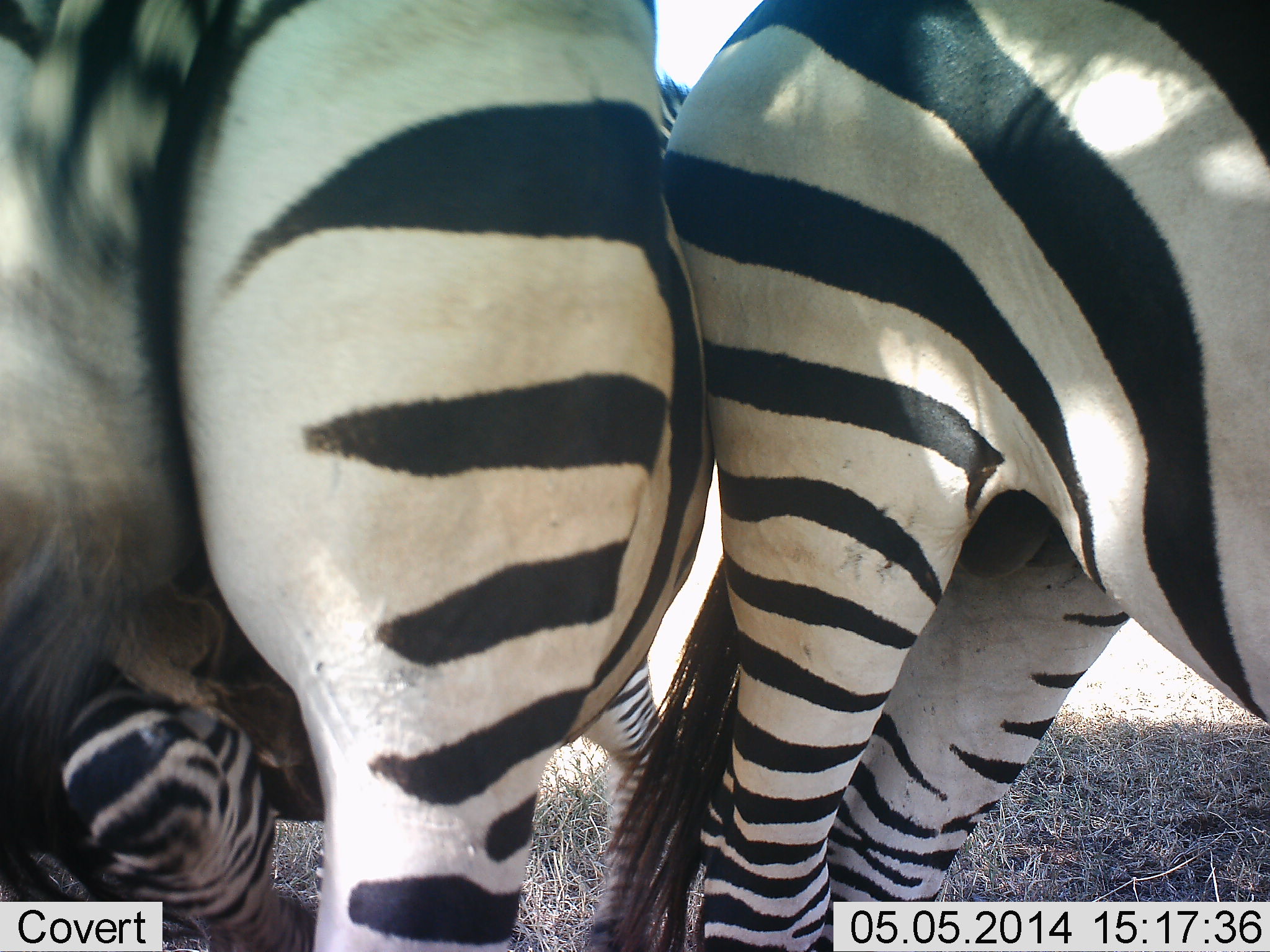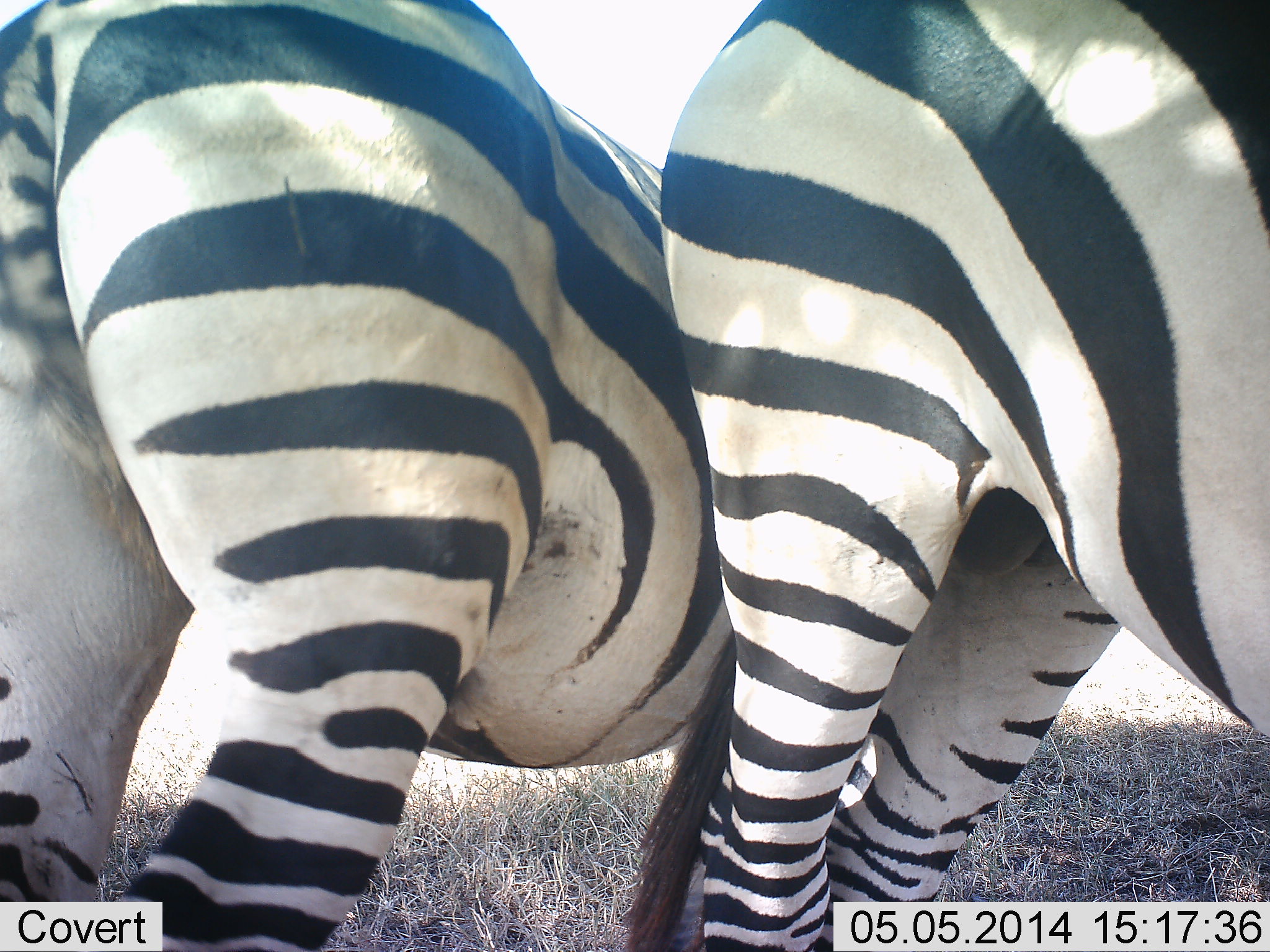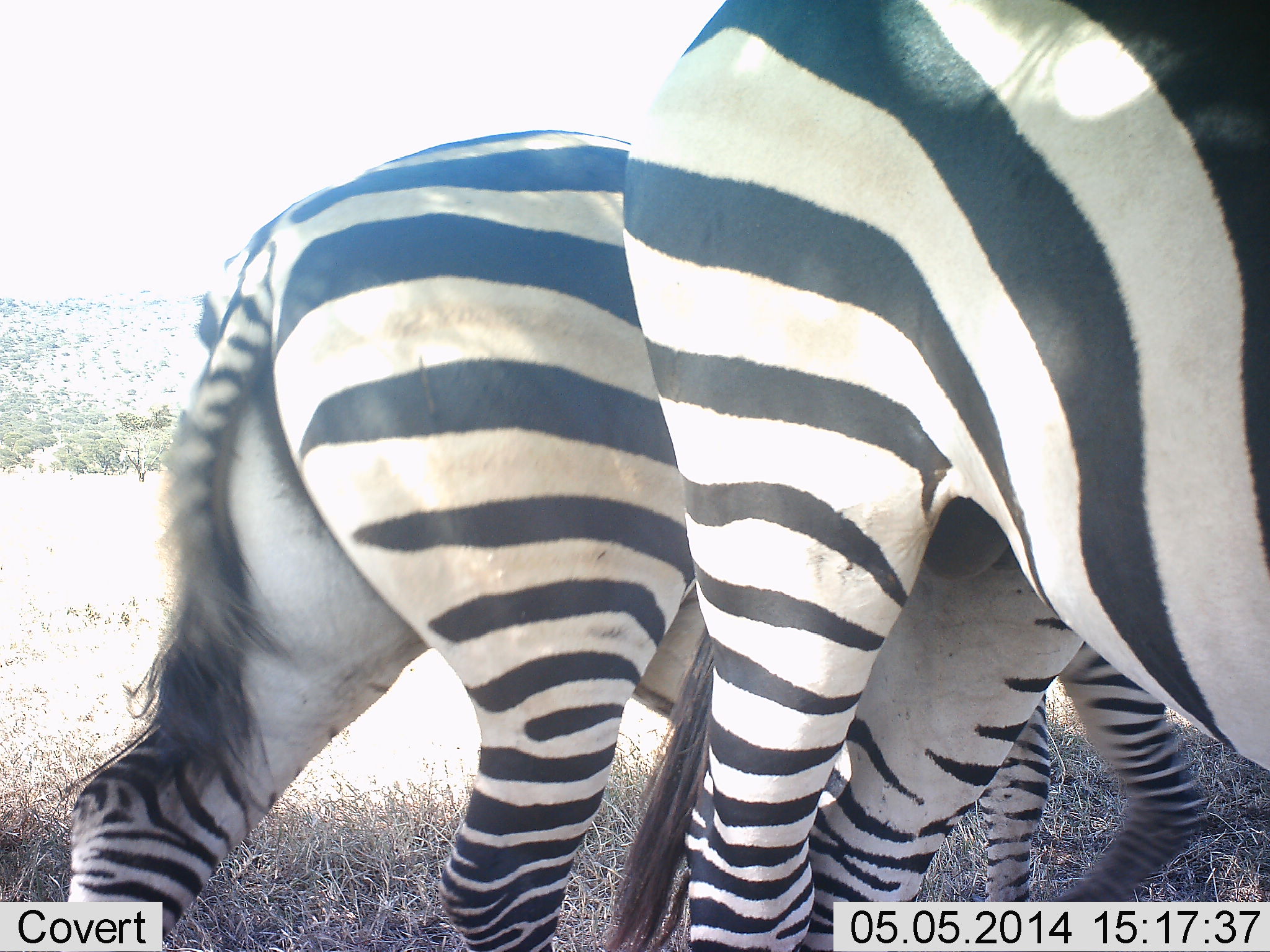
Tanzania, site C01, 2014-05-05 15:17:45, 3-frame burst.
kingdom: Animalia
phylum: Chordata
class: Mammalia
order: Perissodactyla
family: Equidae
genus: Equus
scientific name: Equus quagga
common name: plains zebra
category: zebra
Zebra (plains zebra) (Equus quagga), count 2. Behavior (volunteer vote fractions): standing 70%, resting 0%, moving 60%, interacting 40%. Young present (vote fraction): 0%. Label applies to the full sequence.